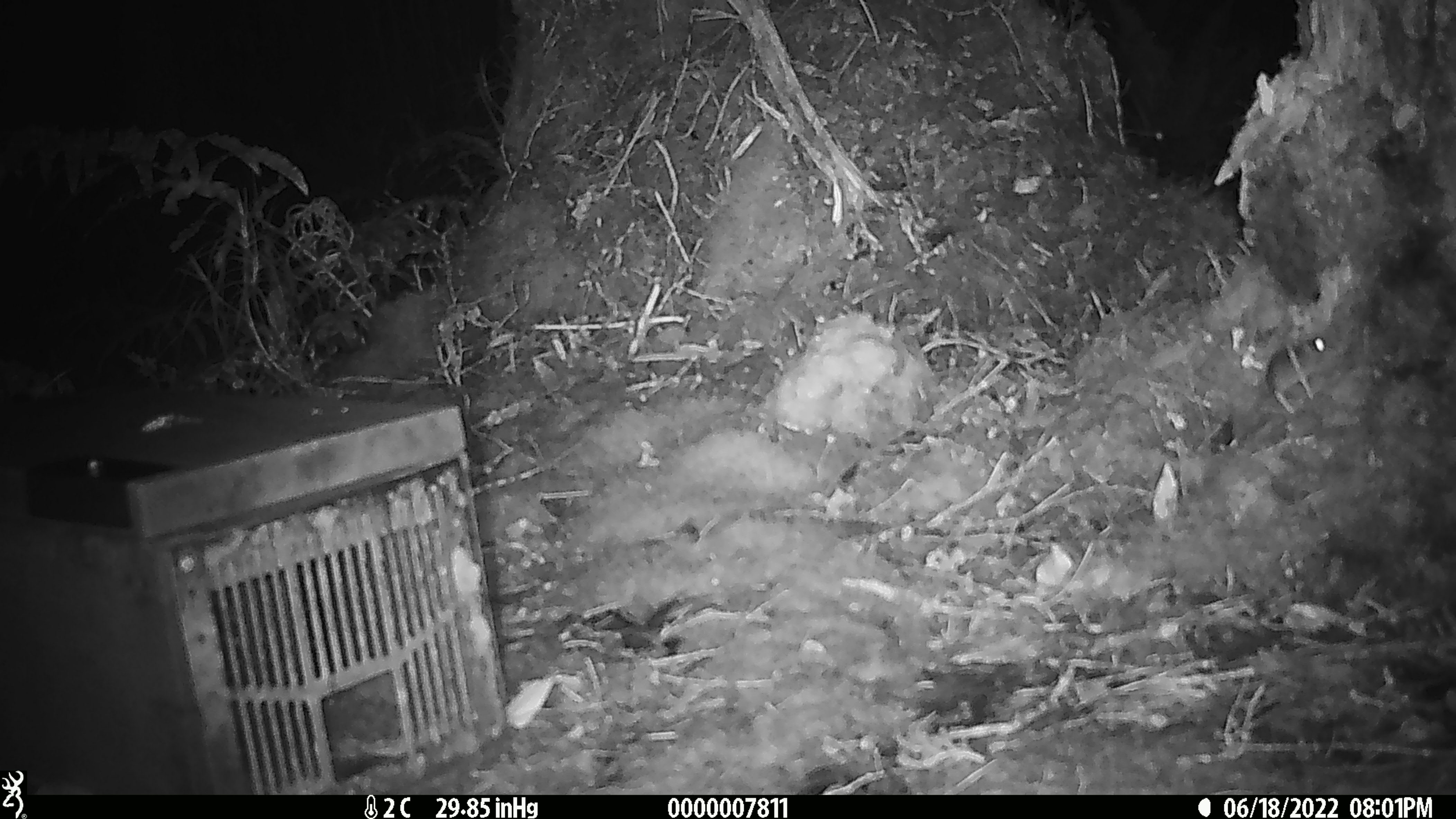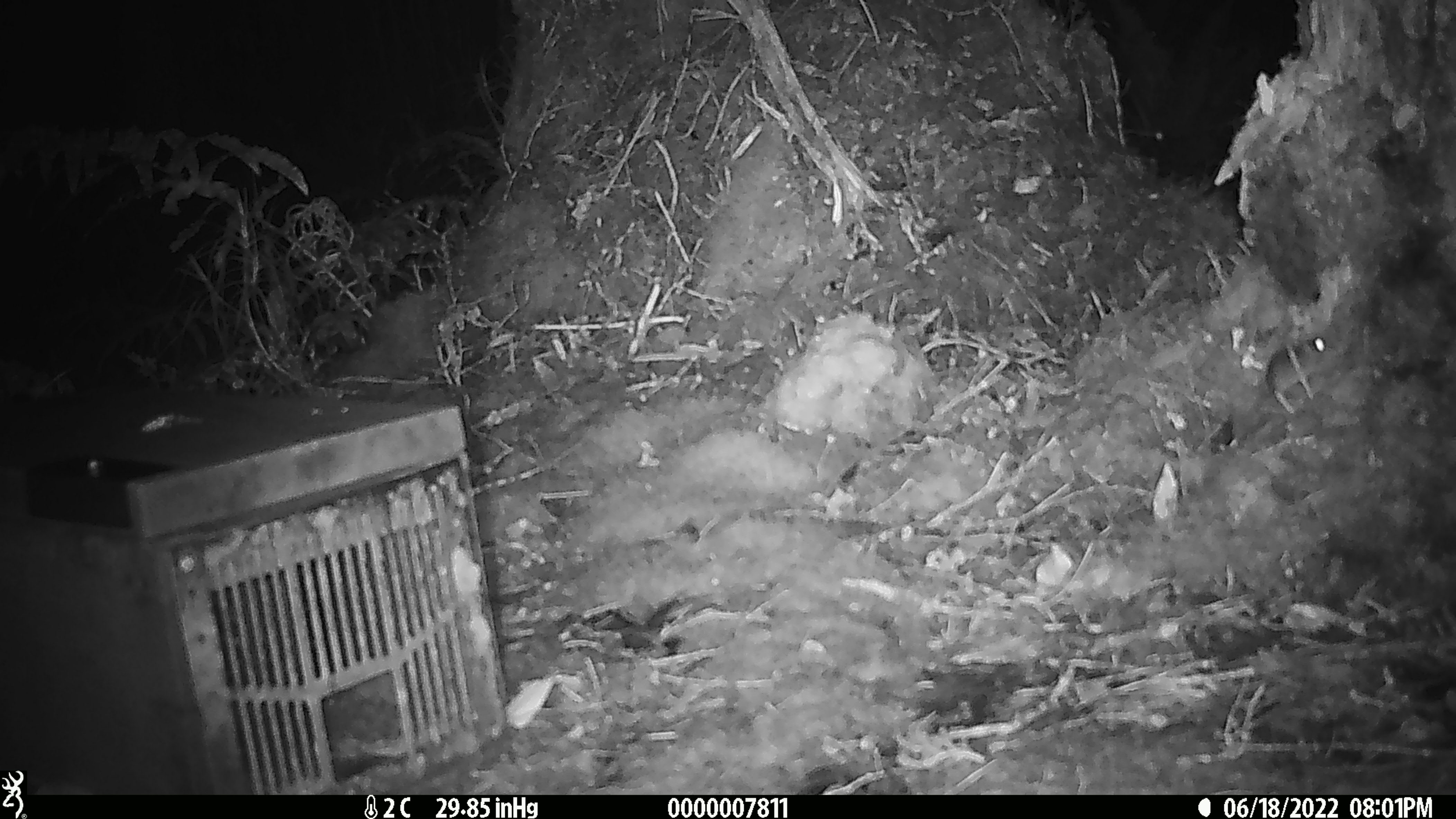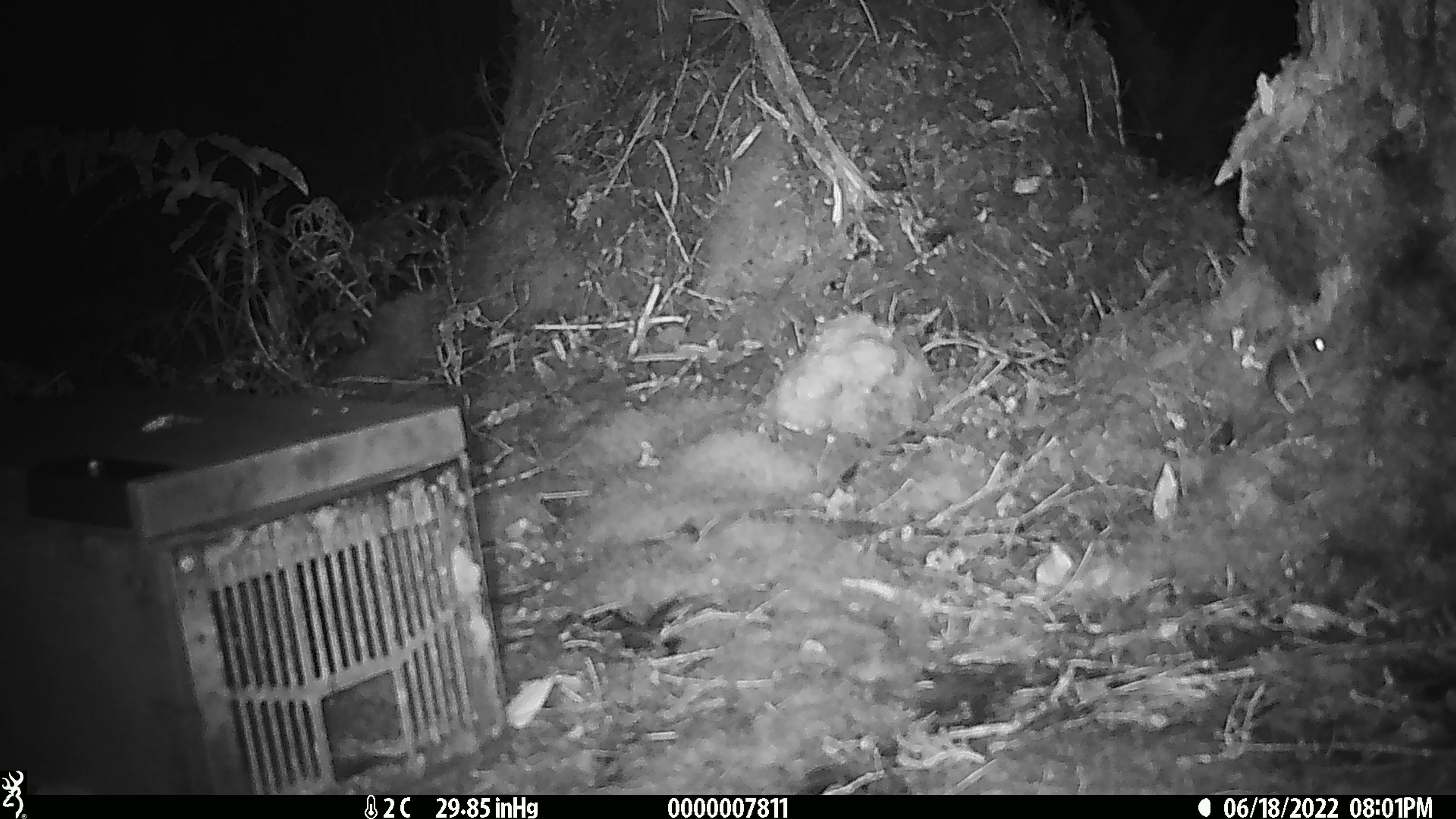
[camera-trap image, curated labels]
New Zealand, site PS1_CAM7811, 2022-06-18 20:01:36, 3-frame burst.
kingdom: Animalia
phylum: Chordata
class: Mammalia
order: Rodentia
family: Muridae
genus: Mus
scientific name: Mus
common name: mouse